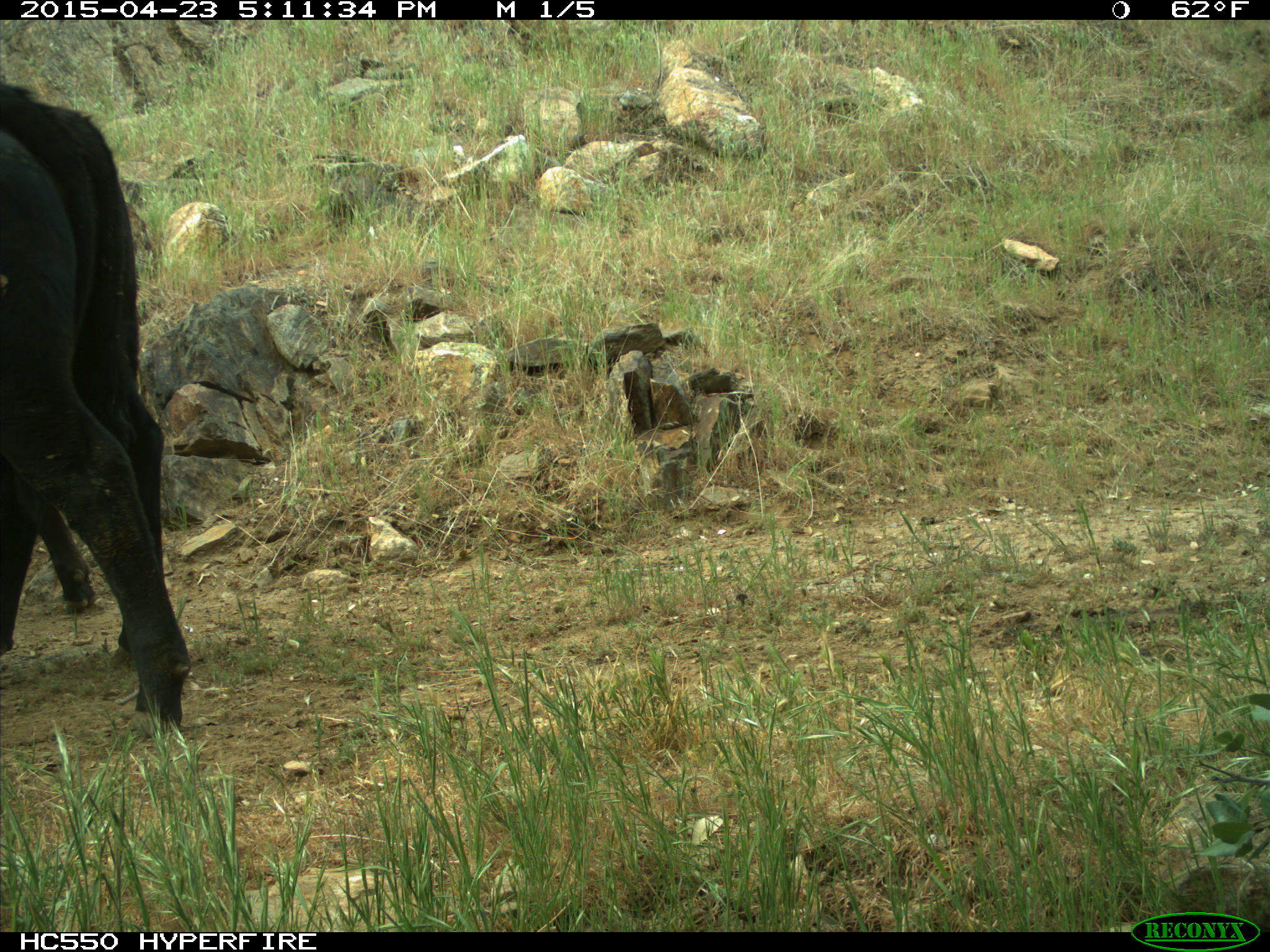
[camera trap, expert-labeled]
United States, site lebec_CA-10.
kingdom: Animalia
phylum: Chordata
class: Mammalia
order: Artiodactyla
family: Bovidae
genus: Bos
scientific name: Bos taurus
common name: domestic cow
Bos taurus (domestic cow).